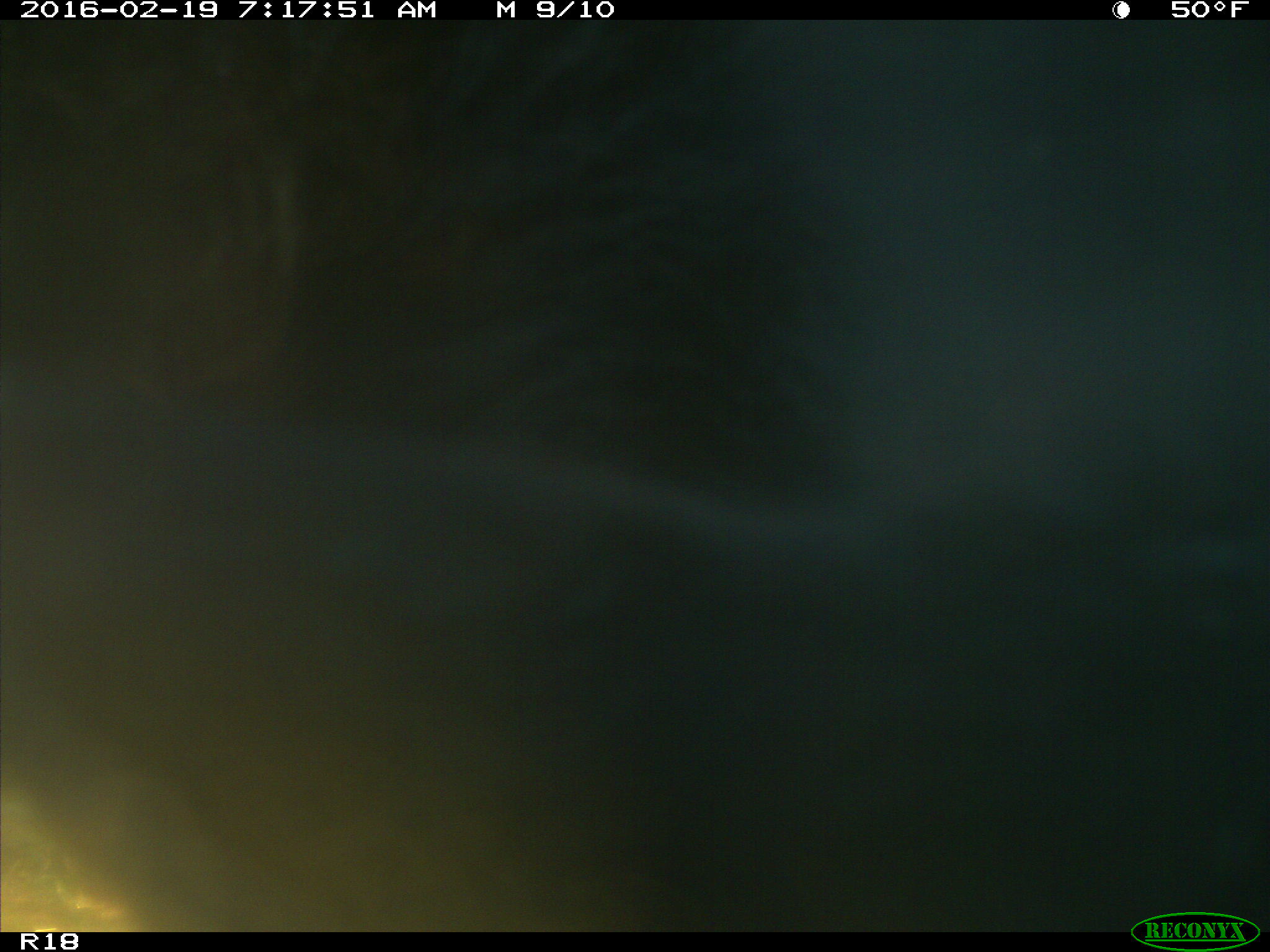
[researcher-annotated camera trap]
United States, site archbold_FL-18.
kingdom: Animalia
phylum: Chordata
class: Mammalia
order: Artiodactyla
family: Bovidae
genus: Bos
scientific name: Bos taurus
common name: domestic cow